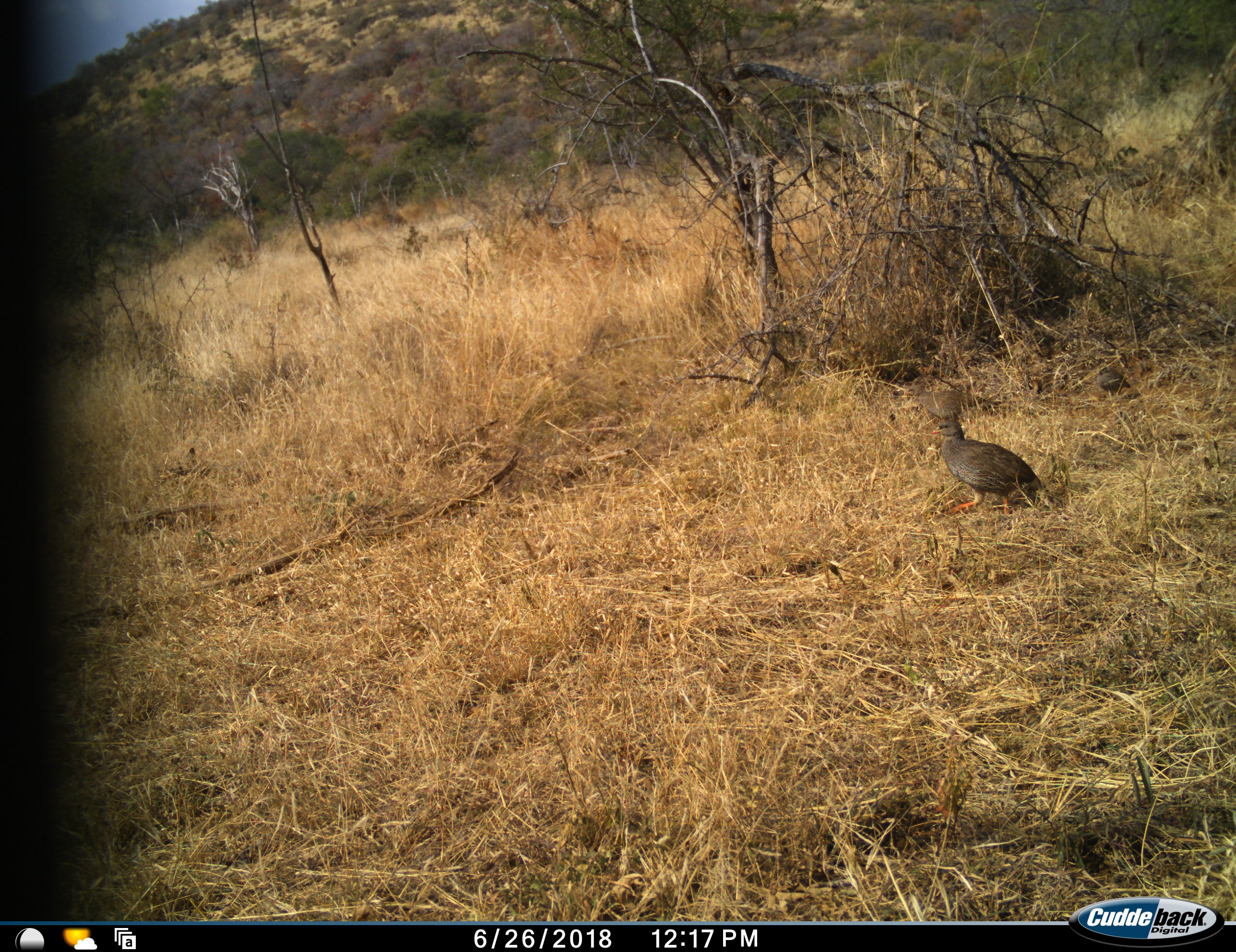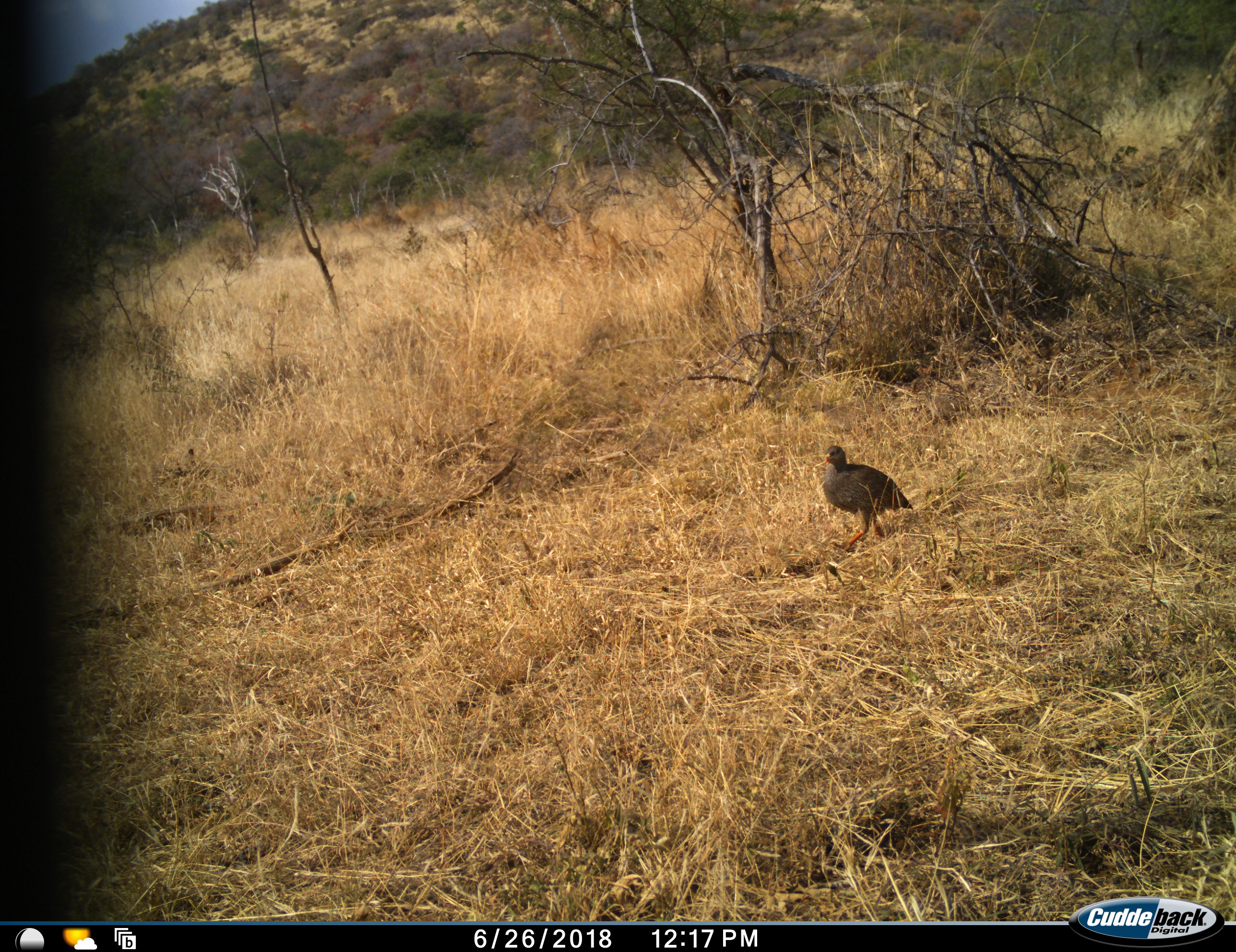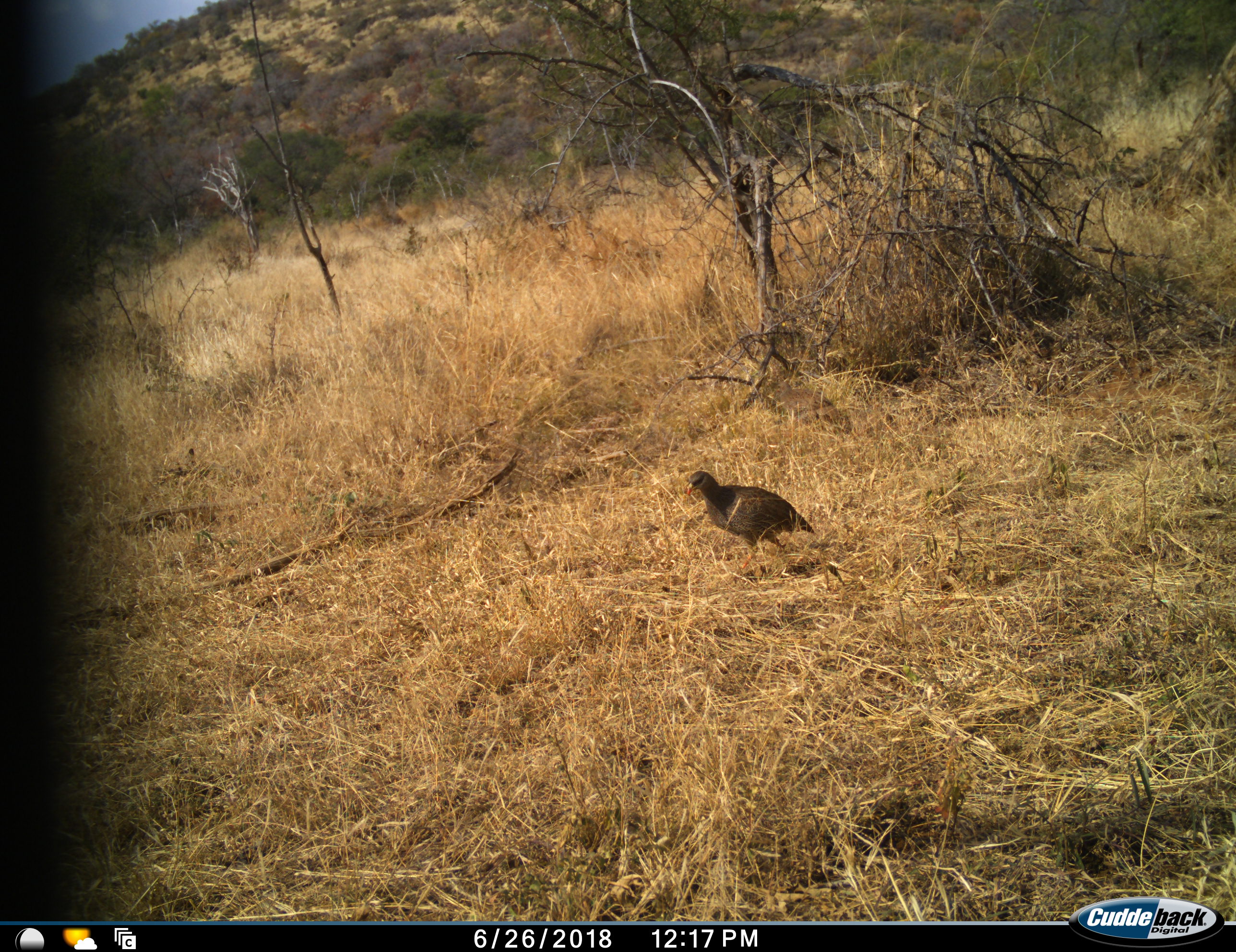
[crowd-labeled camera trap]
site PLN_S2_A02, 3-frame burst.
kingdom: Animalia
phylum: Chordata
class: Aves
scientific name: Aves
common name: bird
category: birdother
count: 1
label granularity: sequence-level